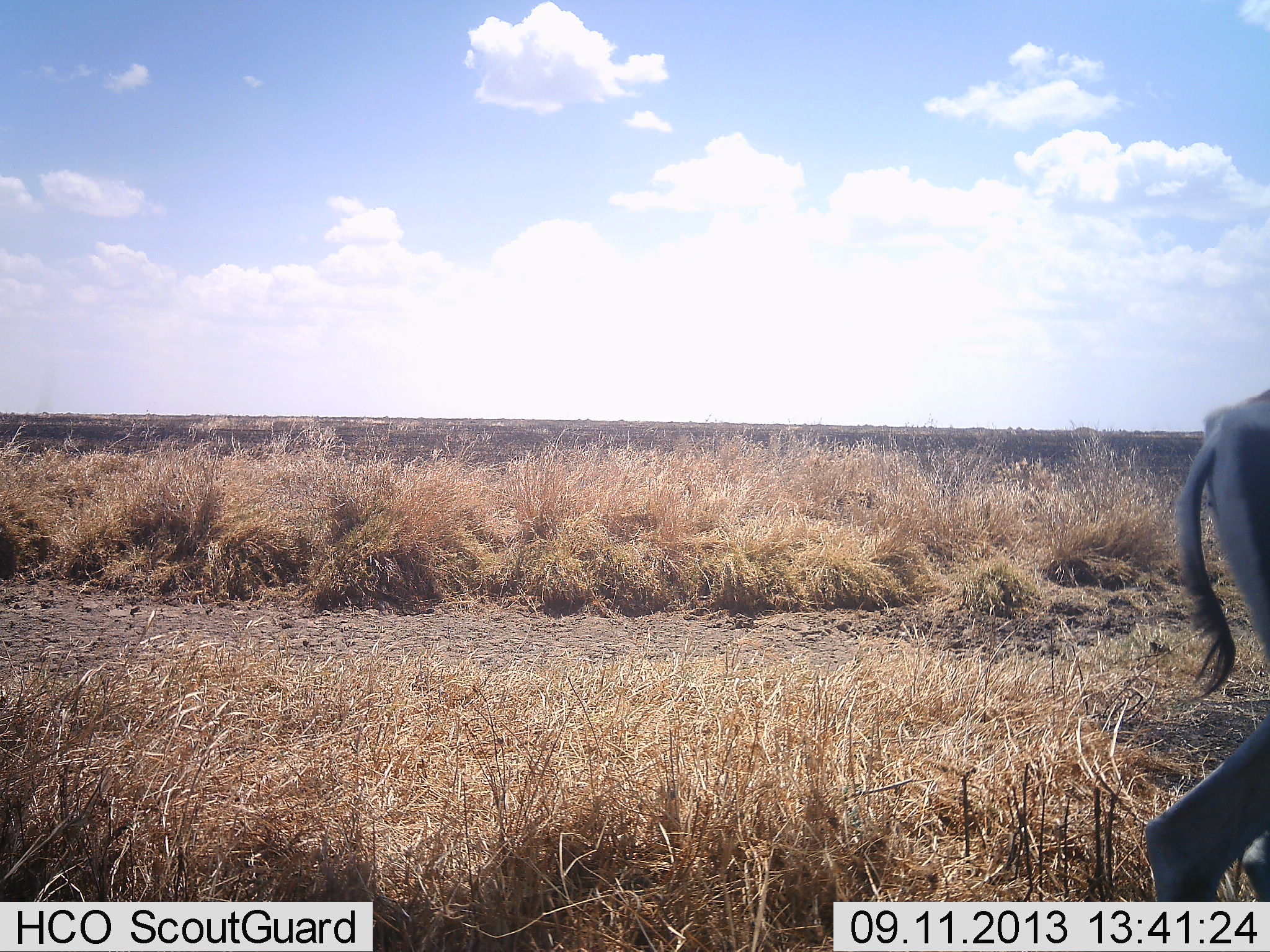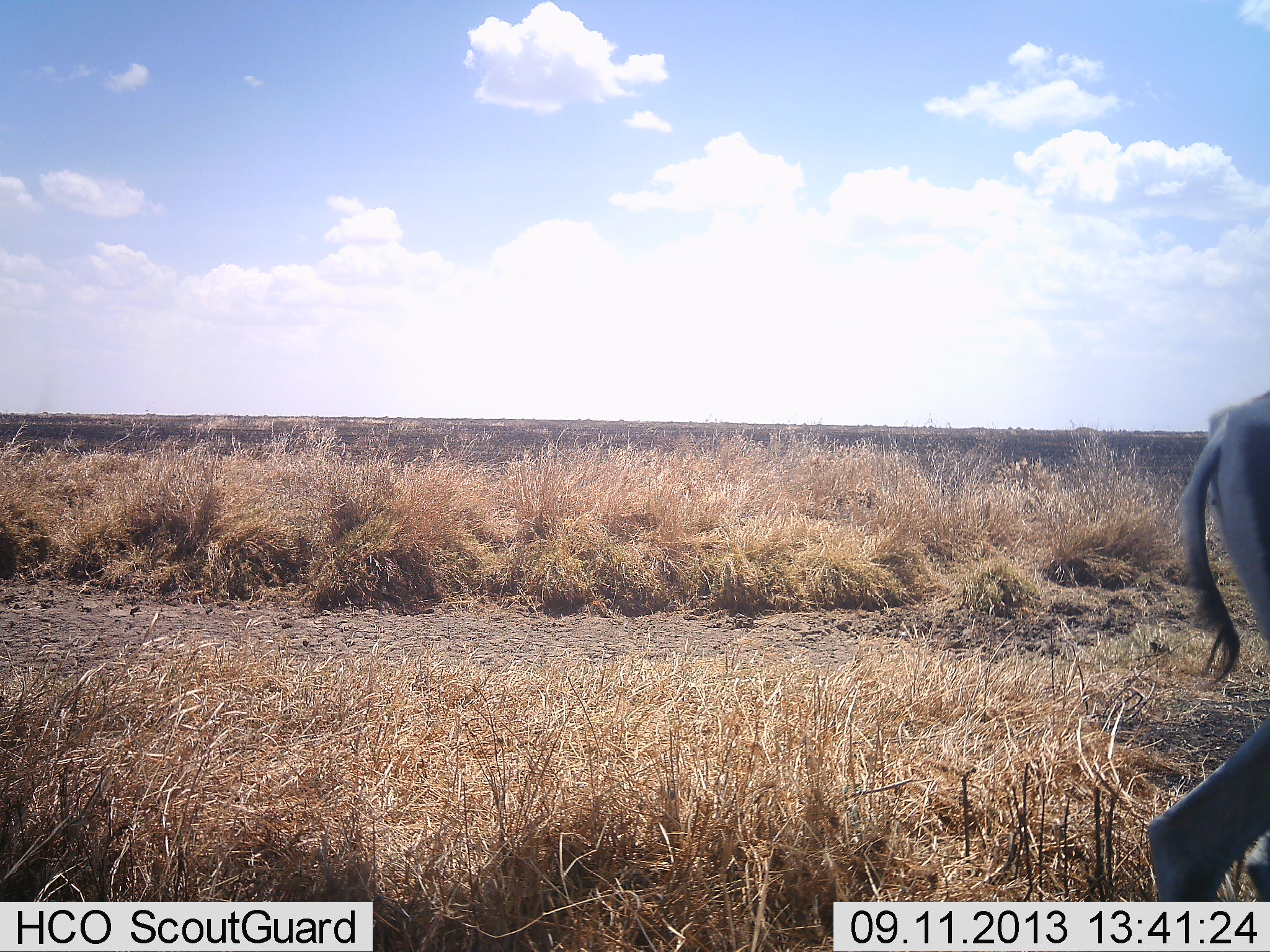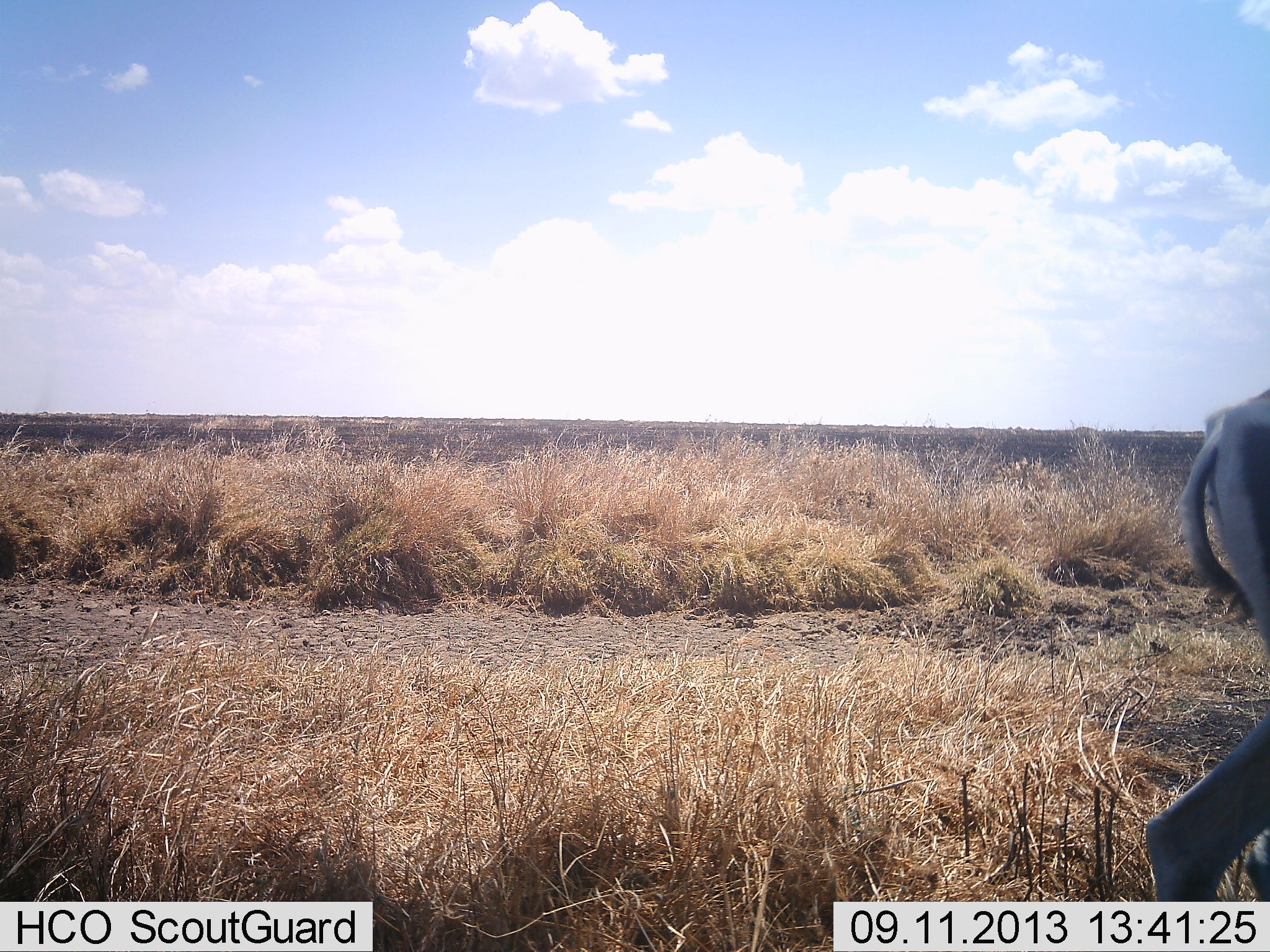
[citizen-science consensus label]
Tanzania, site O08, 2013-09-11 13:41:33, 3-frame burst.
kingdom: Animalia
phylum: Chordata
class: Mammalia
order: Artiodactyla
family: Bovidae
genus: Nanger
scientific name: Nanger granti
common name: grant's gazelle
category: gazellegrants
Gazellegrants (grant's gazelle) (Nanger granti), count 1. Behavior (volunteer vote fractions): standing 100%, resting 0%, moving 0%, interacting 0%. Young present (vote fraction): 0%. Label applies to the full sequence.